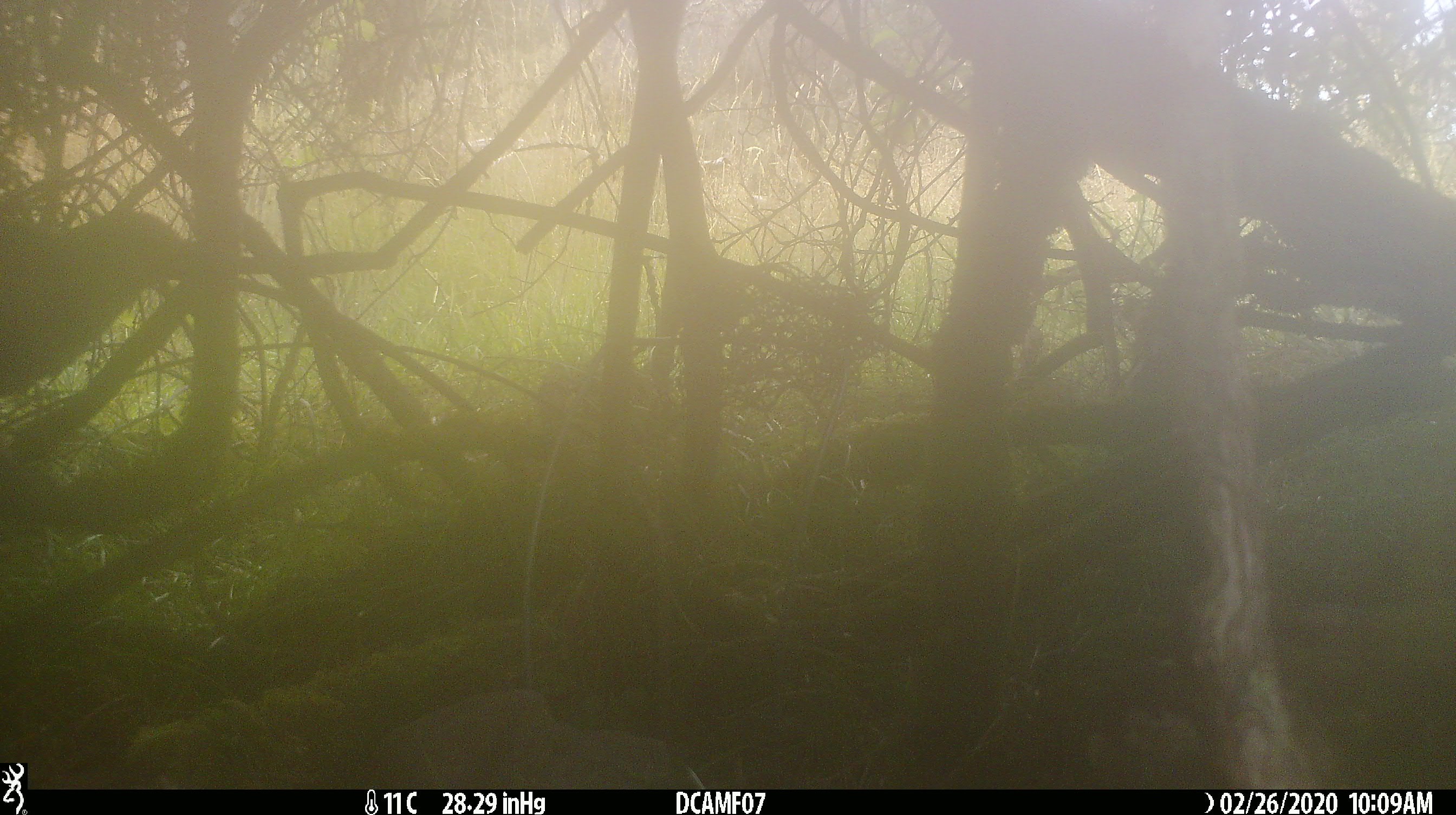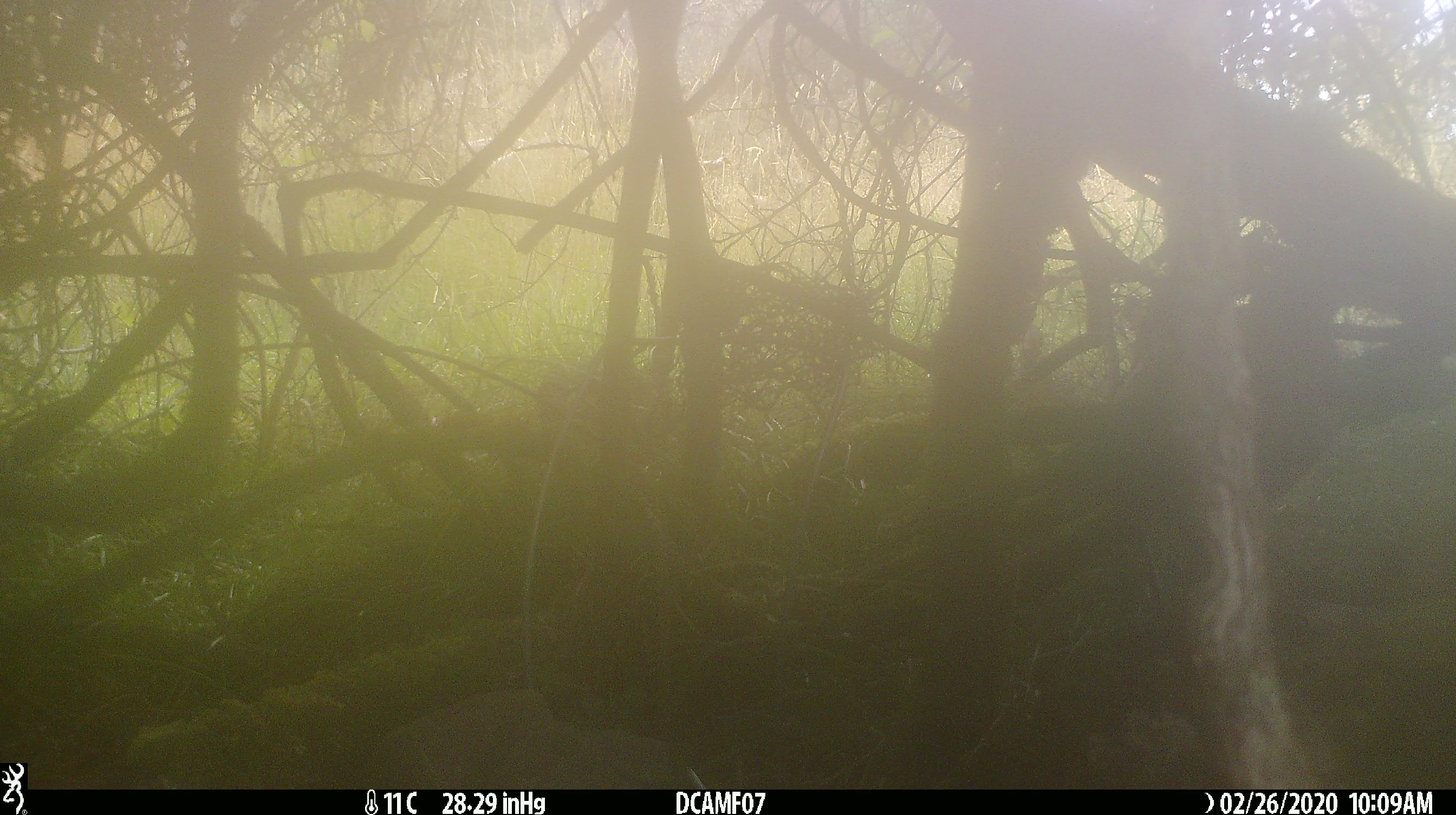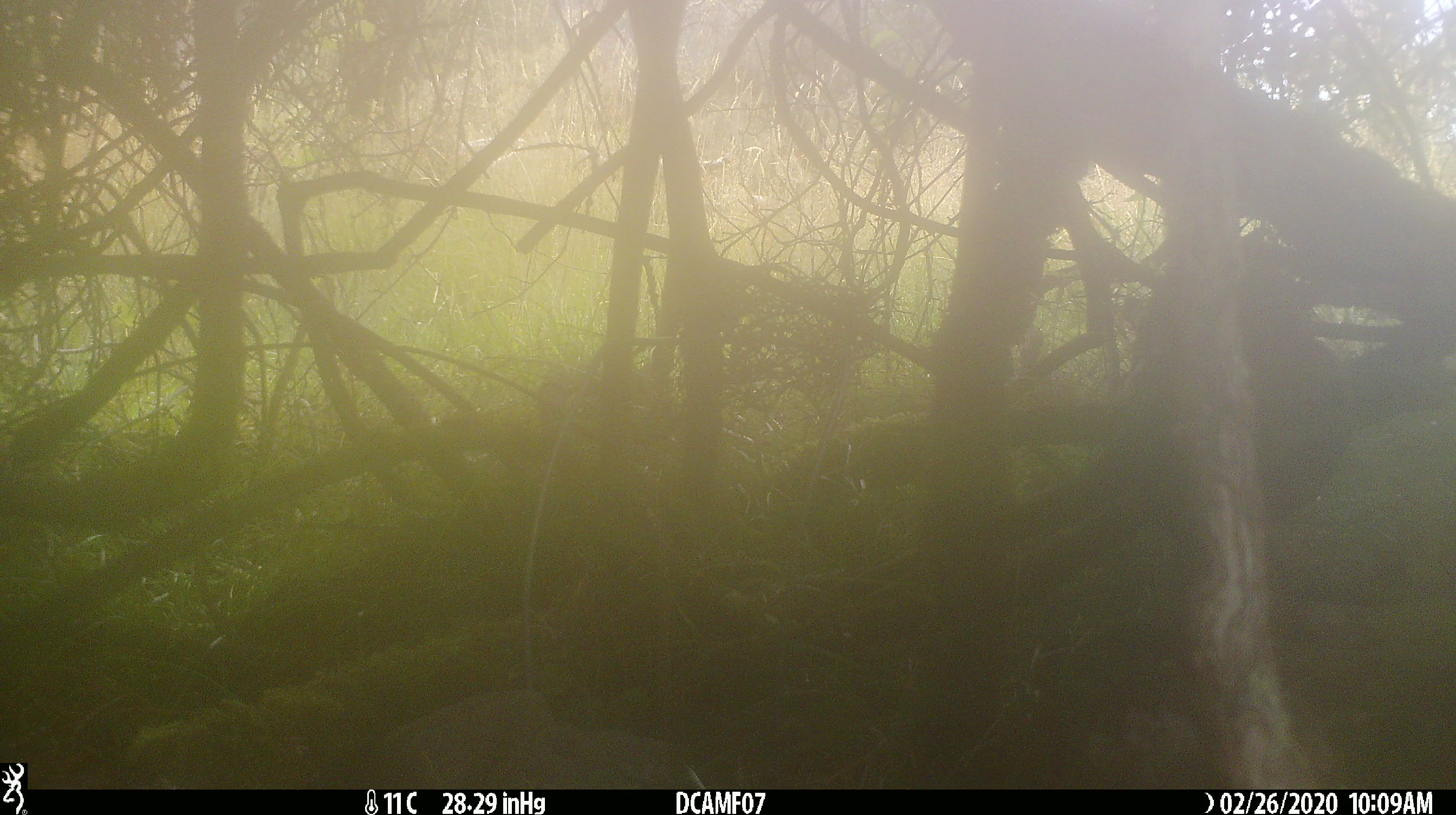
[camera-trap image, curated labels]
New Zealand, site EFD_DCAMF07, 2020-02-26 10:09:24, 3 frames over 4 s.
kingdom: Animalia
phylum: Chordata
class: Aves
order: Passeriformes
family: Turdidae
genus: Turdus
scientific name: Turdus philomelos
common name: song thrush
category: thrush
Thrush (song thrush) (Turdus philomelos).